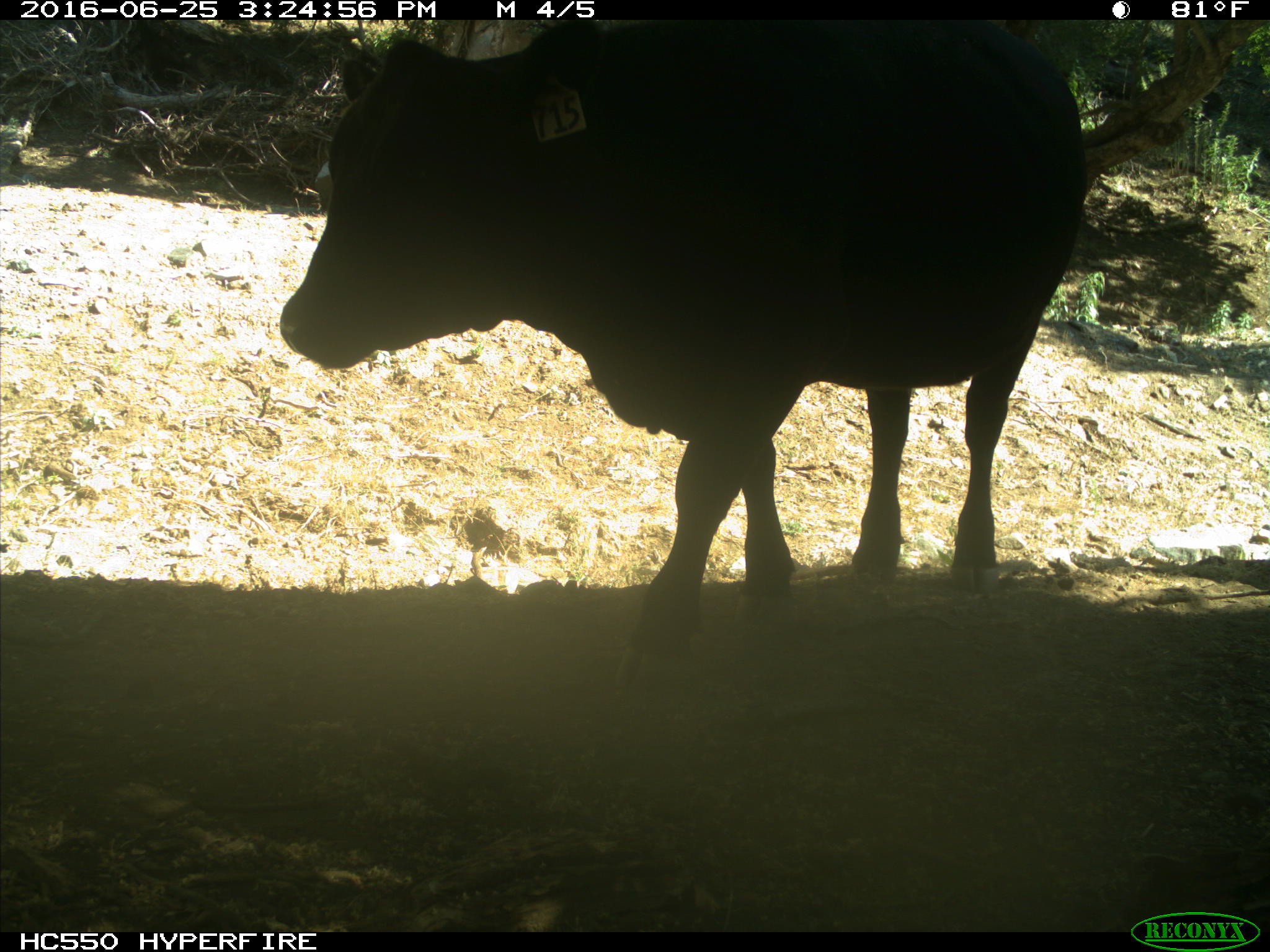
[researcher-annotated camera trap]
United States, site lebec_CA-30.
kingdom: Animalia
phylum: Chordata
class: Mammalia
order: Artiodactyla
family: Bovidae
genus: Bos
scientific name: Bos taurus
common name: domestic cow